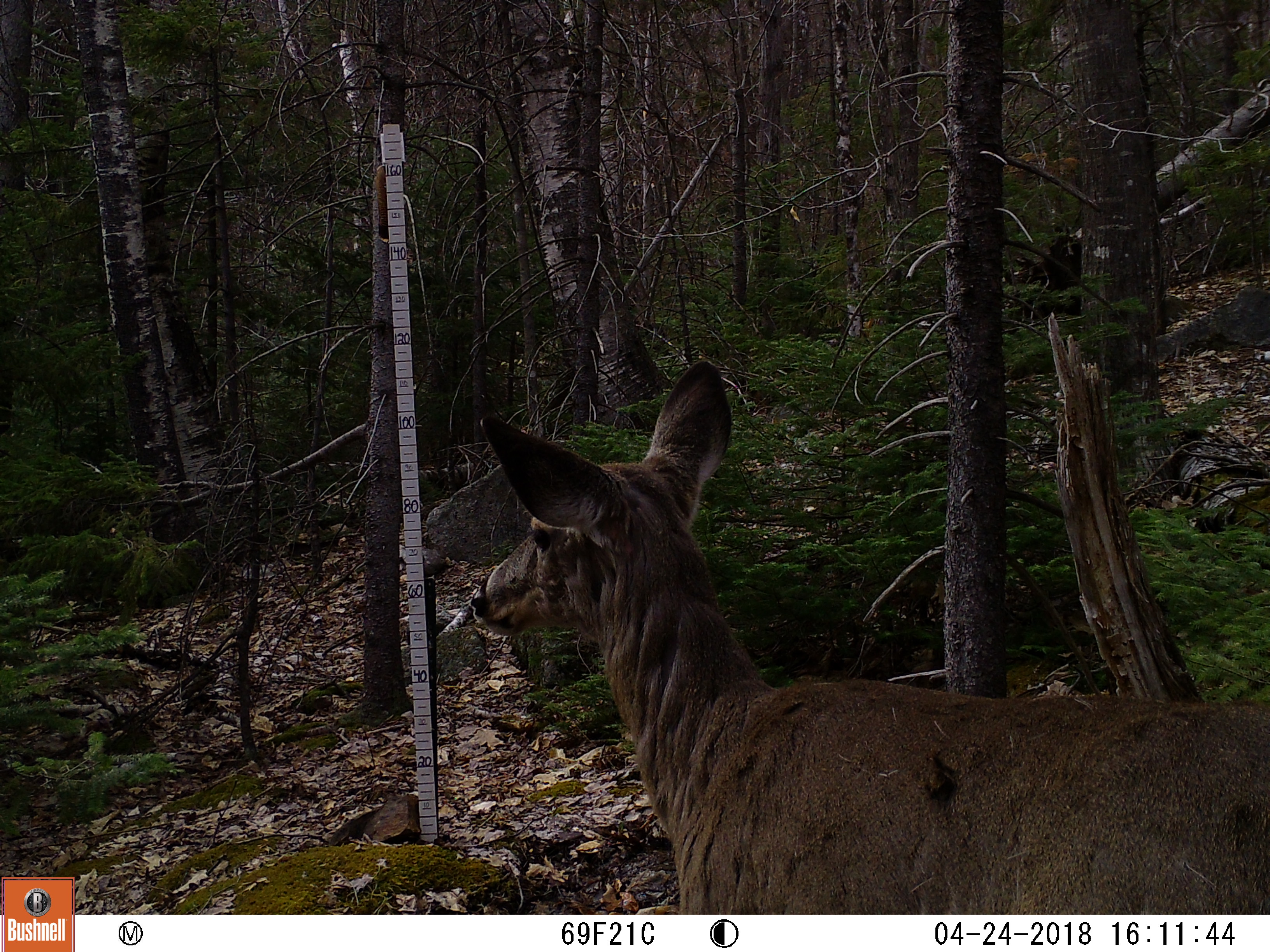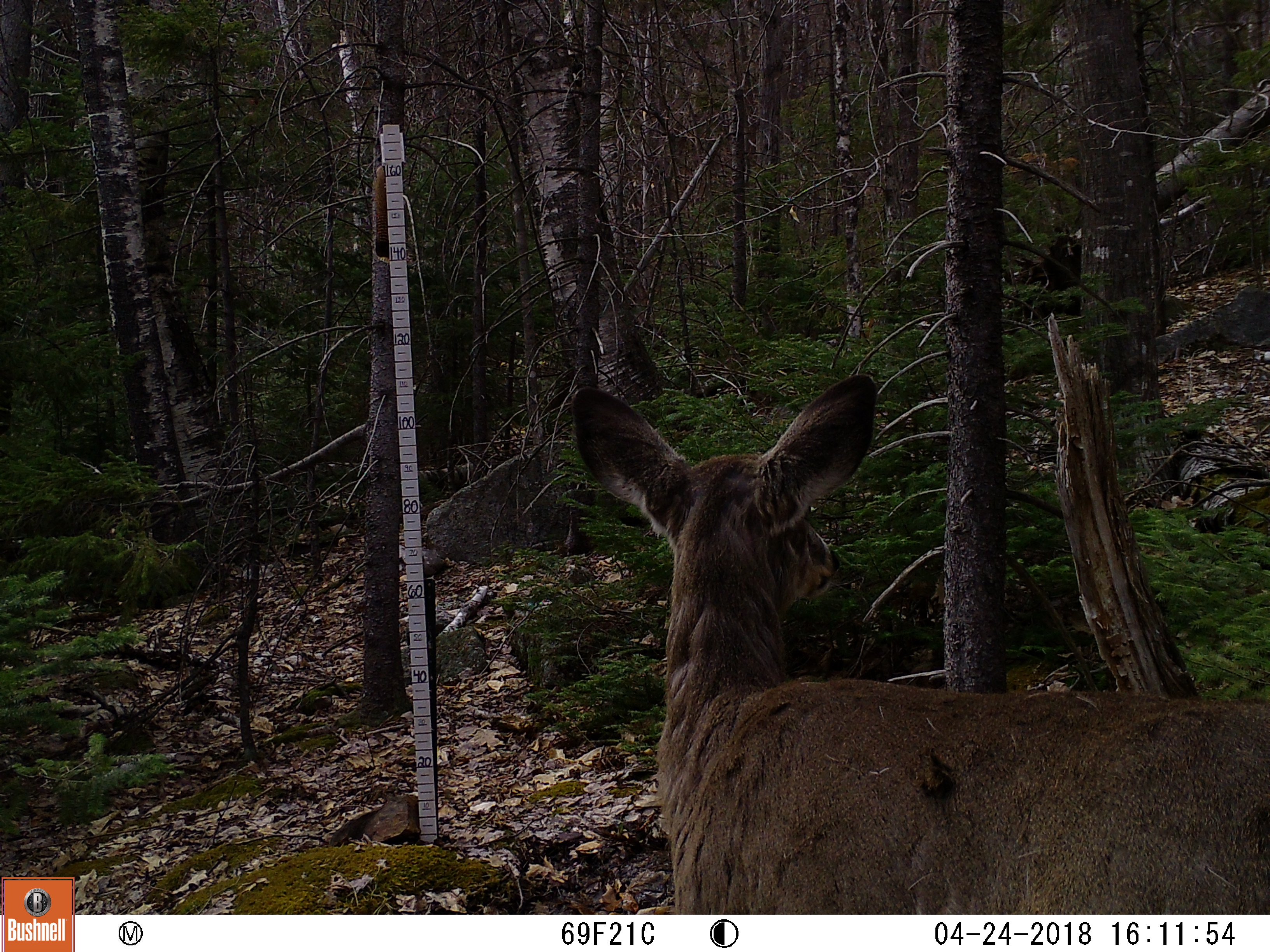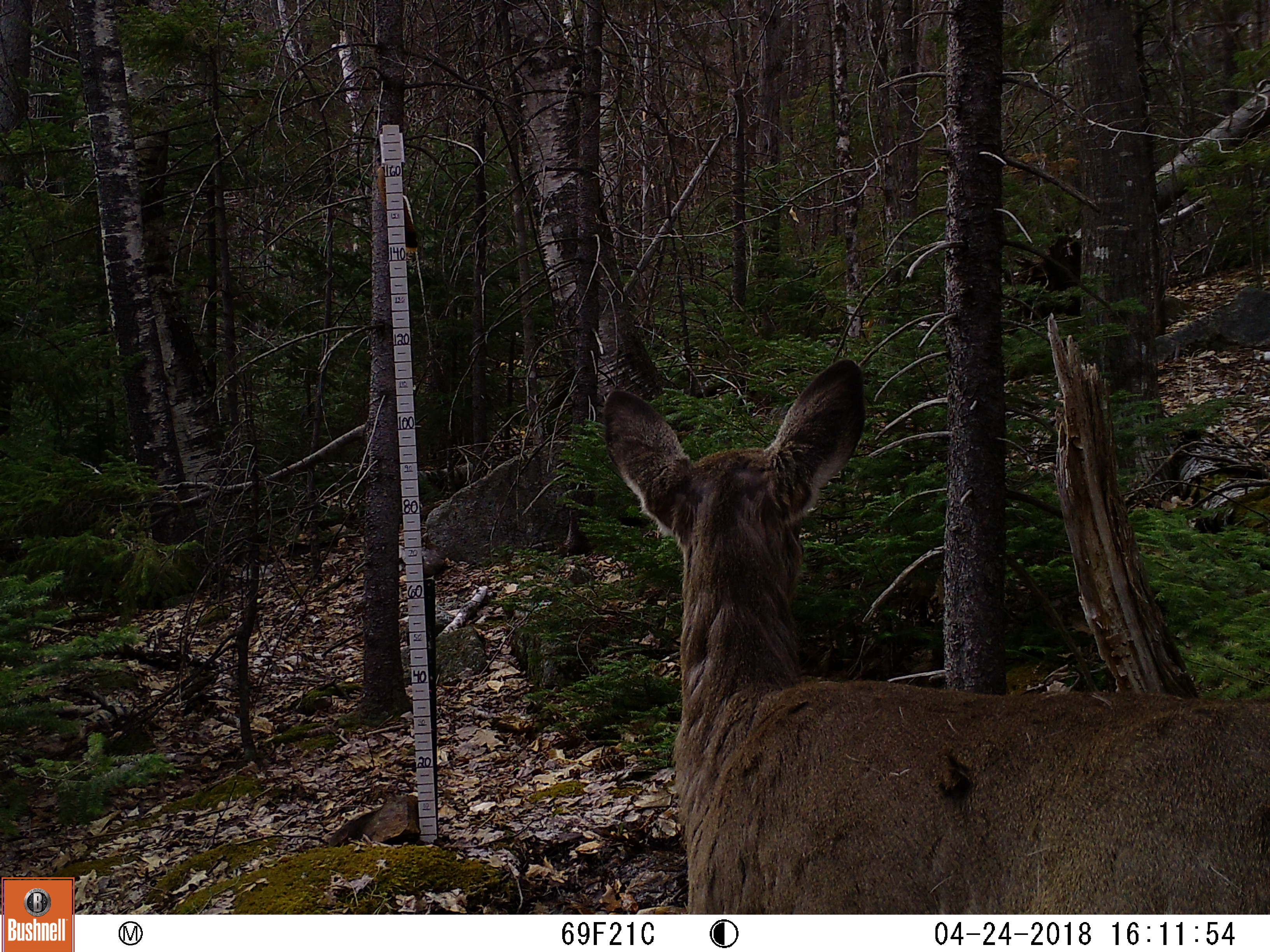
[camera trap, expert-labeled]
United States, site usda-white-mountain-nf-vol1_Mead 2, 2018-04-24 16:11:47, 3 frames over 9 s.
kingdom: Animalia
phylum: Chordata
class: Mammalia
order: Artiodactyla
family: Cervidae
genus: Odocoileus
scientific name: Odocoileus virginianus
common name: white-tailed deer